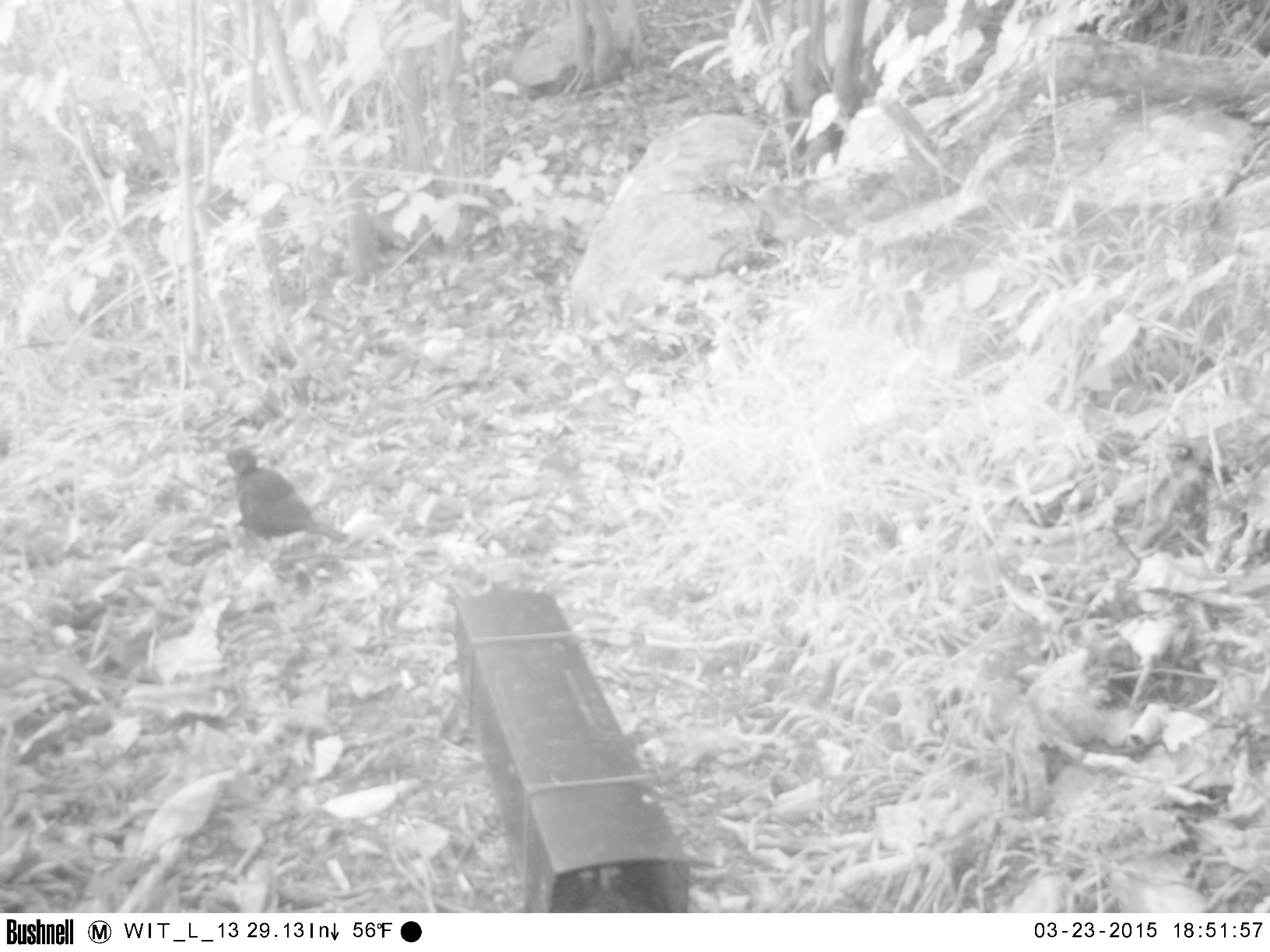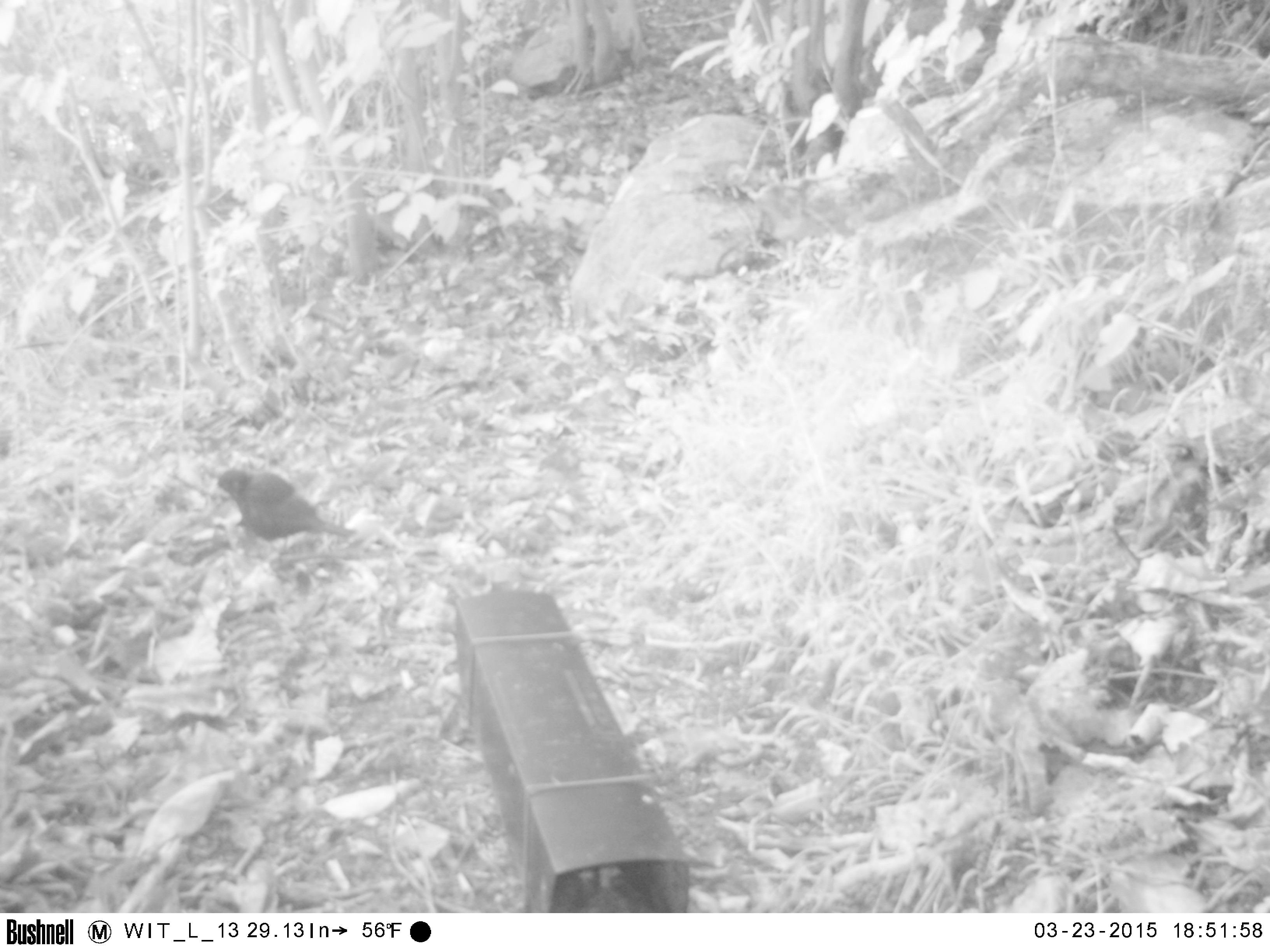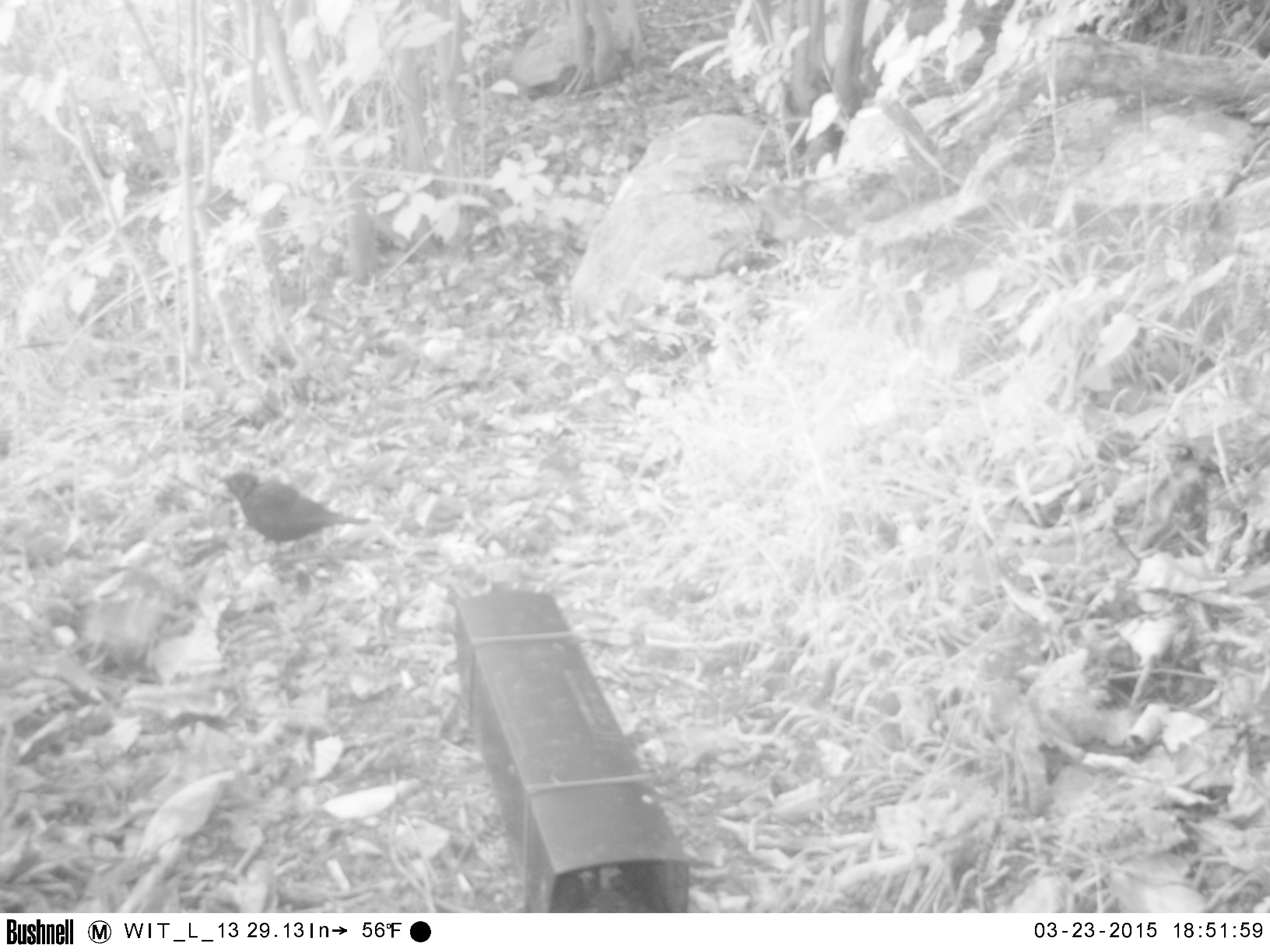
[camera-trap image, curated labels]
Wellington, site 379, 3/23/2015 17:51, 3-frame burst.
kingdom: Animalia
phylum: Chordata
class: Aves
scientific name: Aves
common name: bird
Bird (Aves).